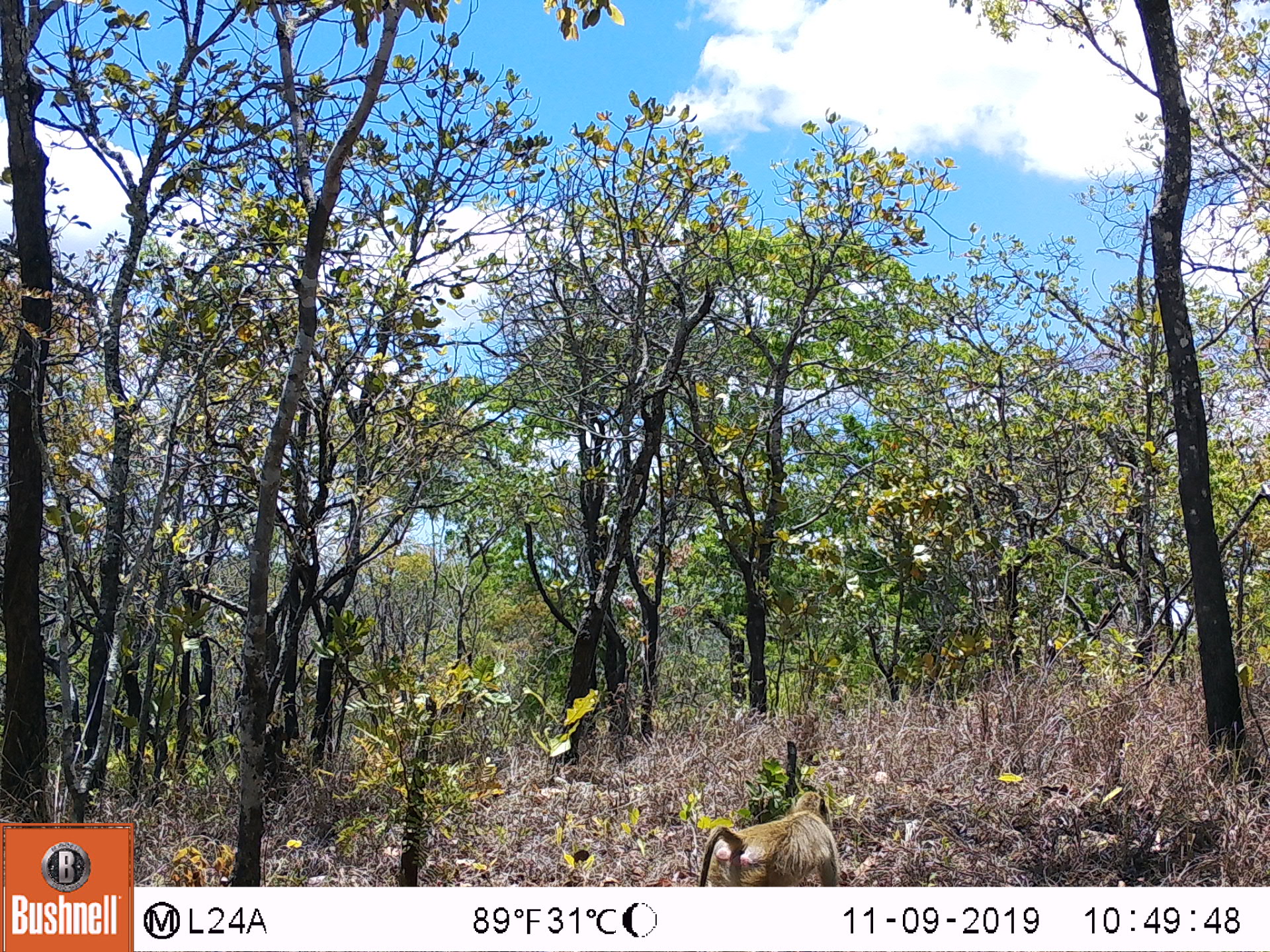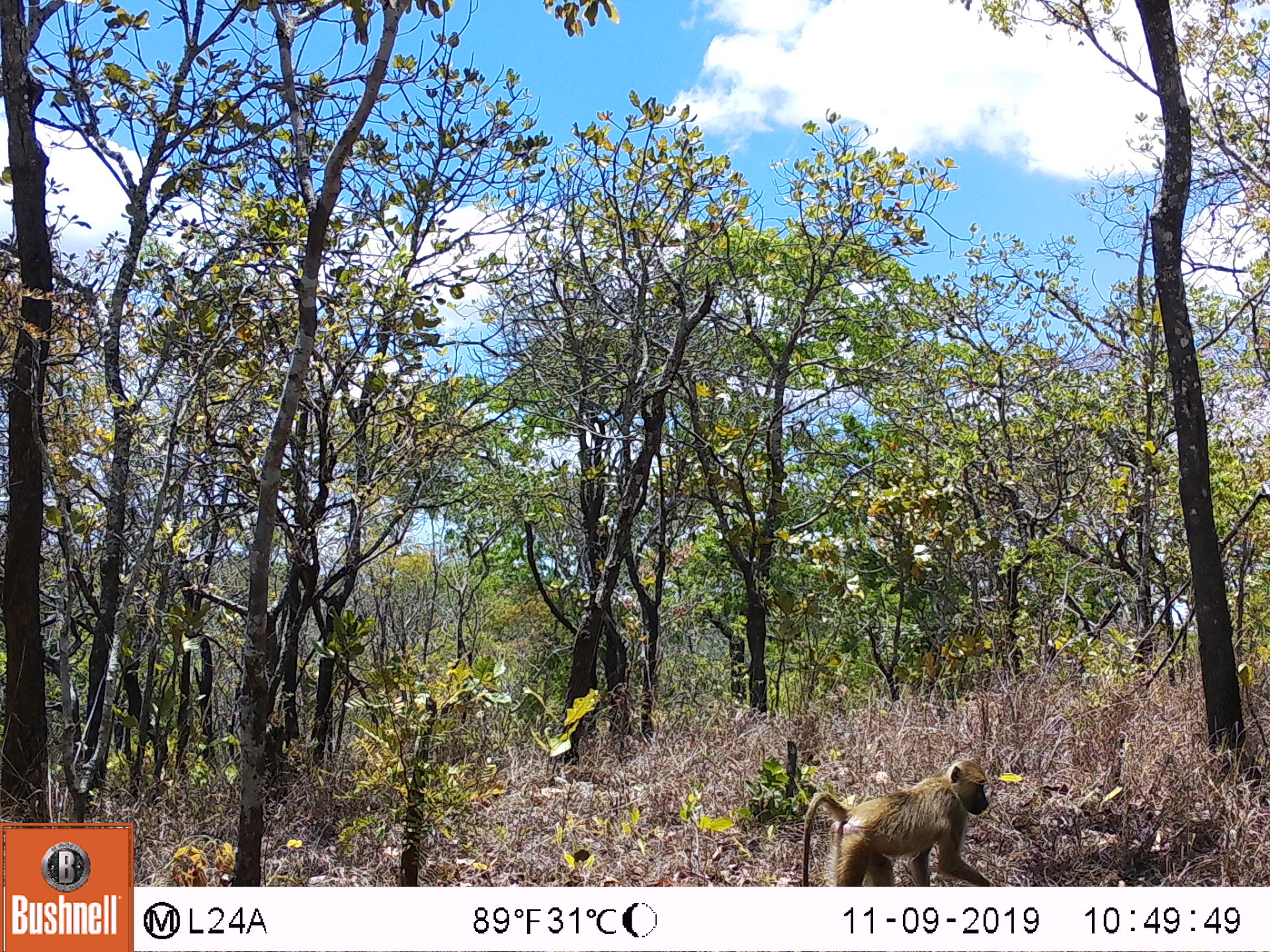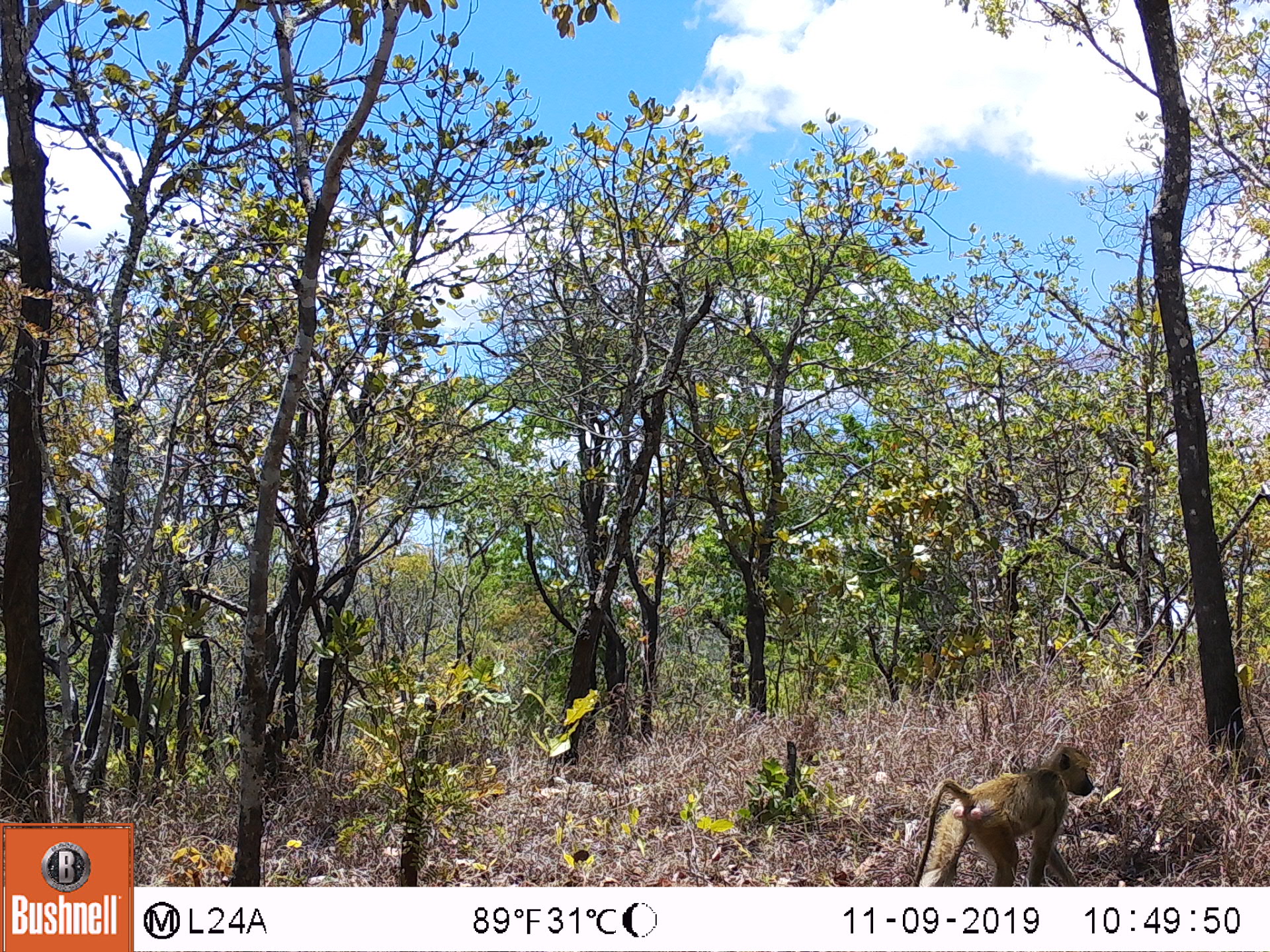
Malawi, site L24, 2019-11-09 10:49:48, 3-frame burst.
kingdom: Animalia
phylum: Chordata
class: Mammalia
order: Primates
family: Cercopithecidae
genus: Papio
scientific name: Papio cynocephalus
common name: yellow baboon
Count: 1.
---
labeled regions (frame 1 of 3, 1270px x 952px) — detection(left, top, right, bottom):
yellow baboon: detection(690, 786, 846, 883)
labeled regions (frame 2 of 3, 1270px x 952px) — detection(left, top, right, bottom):
yellow baboon: detection(791, 755, 995, 880)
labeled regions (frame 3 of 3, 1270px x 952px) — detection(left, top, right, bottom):
yellow baboon: detection(912, 742, 1098, 880)